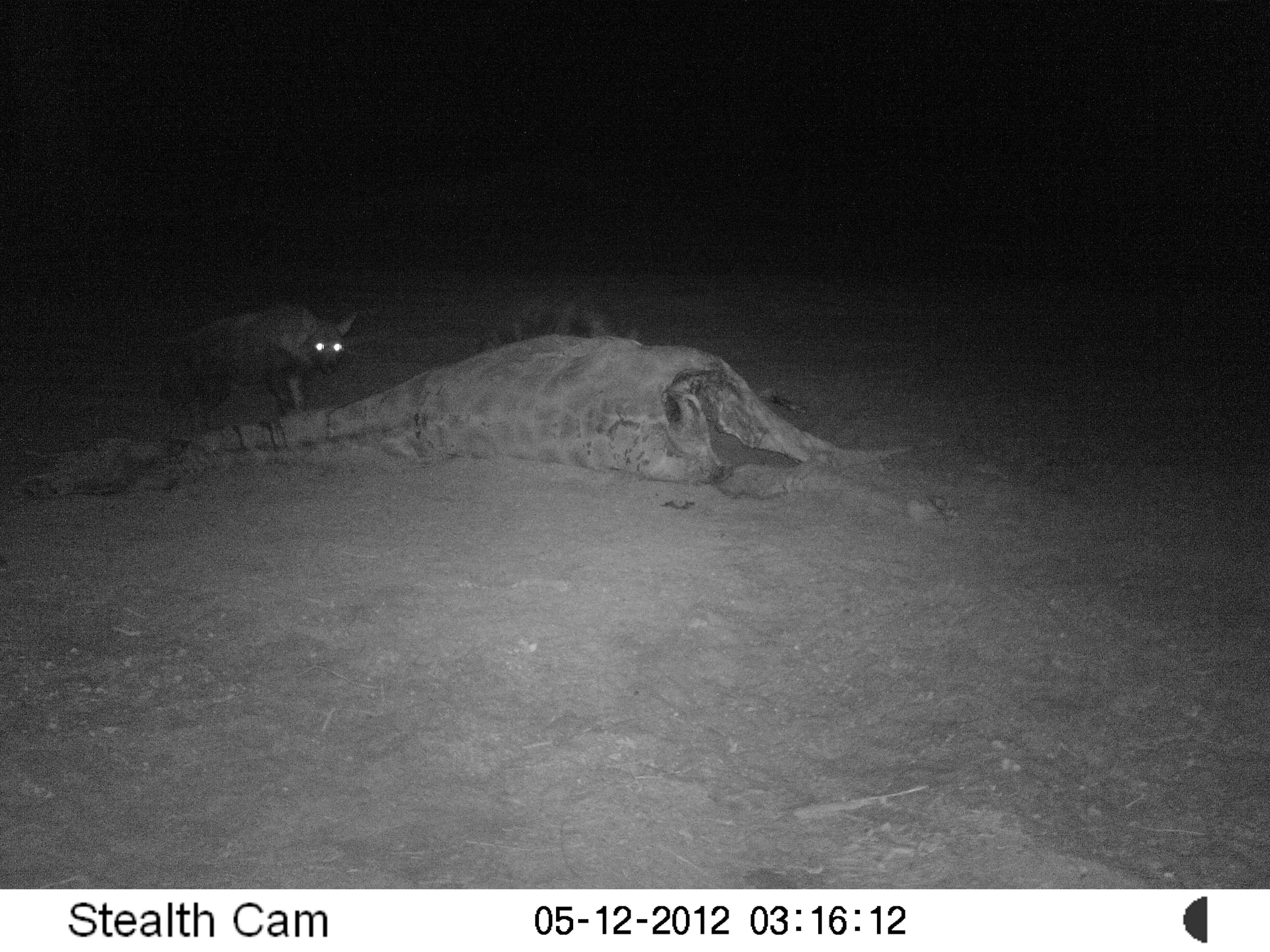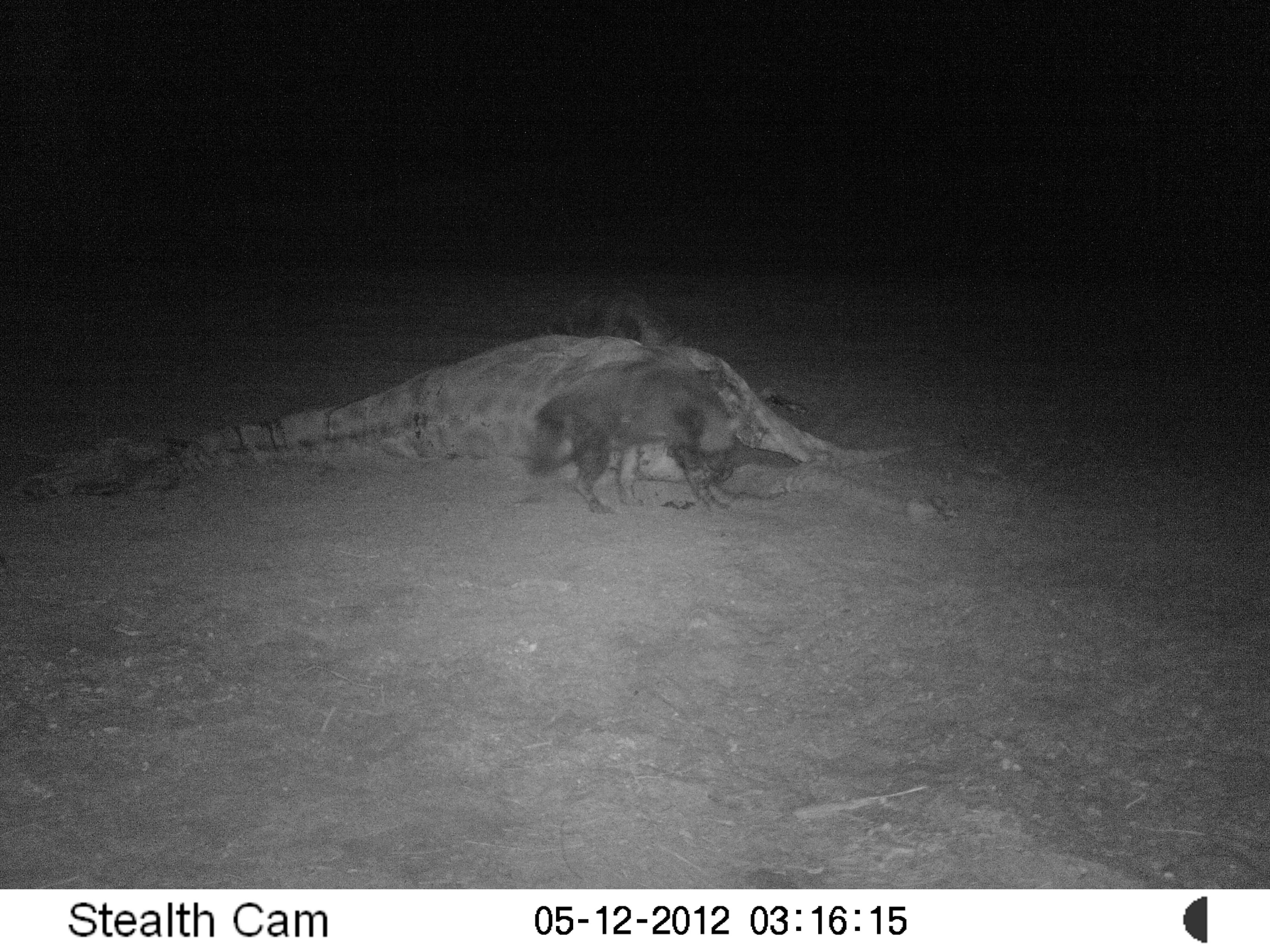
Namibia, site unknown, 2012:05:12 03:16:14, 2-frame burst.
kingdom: Animalia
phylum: Chordata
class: Mammalia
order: Carnivora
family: Hyaenidae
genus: Parahyaena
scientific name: Parahyaena brunnea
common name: brown hyena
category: hyaena brunnea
Hyaena brunnea (brown hyena) (Parahyaena brunnea).